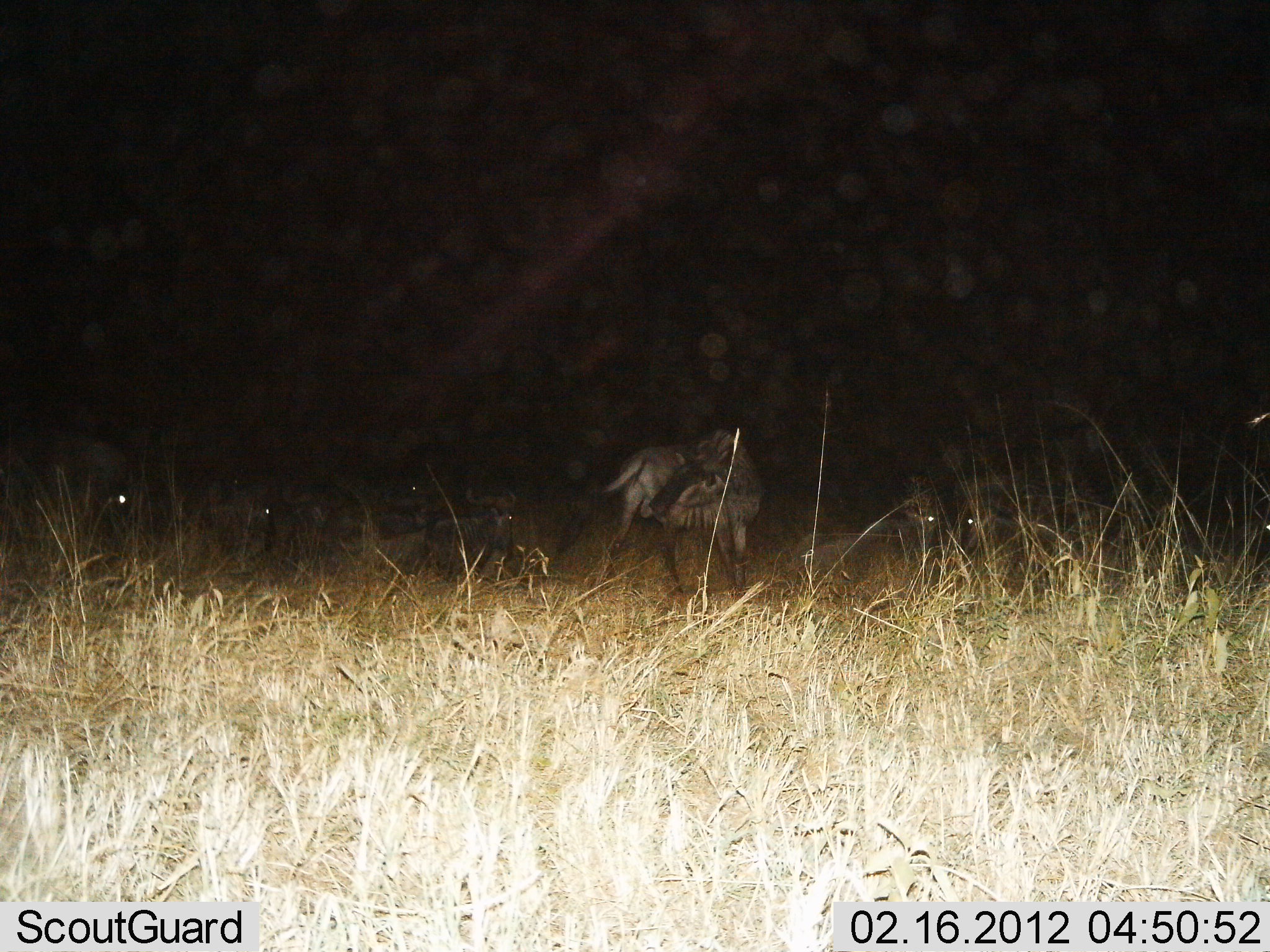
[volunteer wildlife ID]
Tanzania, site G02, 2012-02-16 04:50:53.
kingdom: Animalia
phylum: Chordata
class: Mammalia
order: Artiodactyla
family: Bovidae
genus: Connochaetes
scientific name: Connochaetes taurinus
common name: blue wildebeest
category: wildebeest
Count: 8.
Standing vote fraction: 72%.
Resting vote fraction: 83%.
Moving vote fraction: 0%.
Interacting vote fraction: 0%.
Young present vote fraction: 0%.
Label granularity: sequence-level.